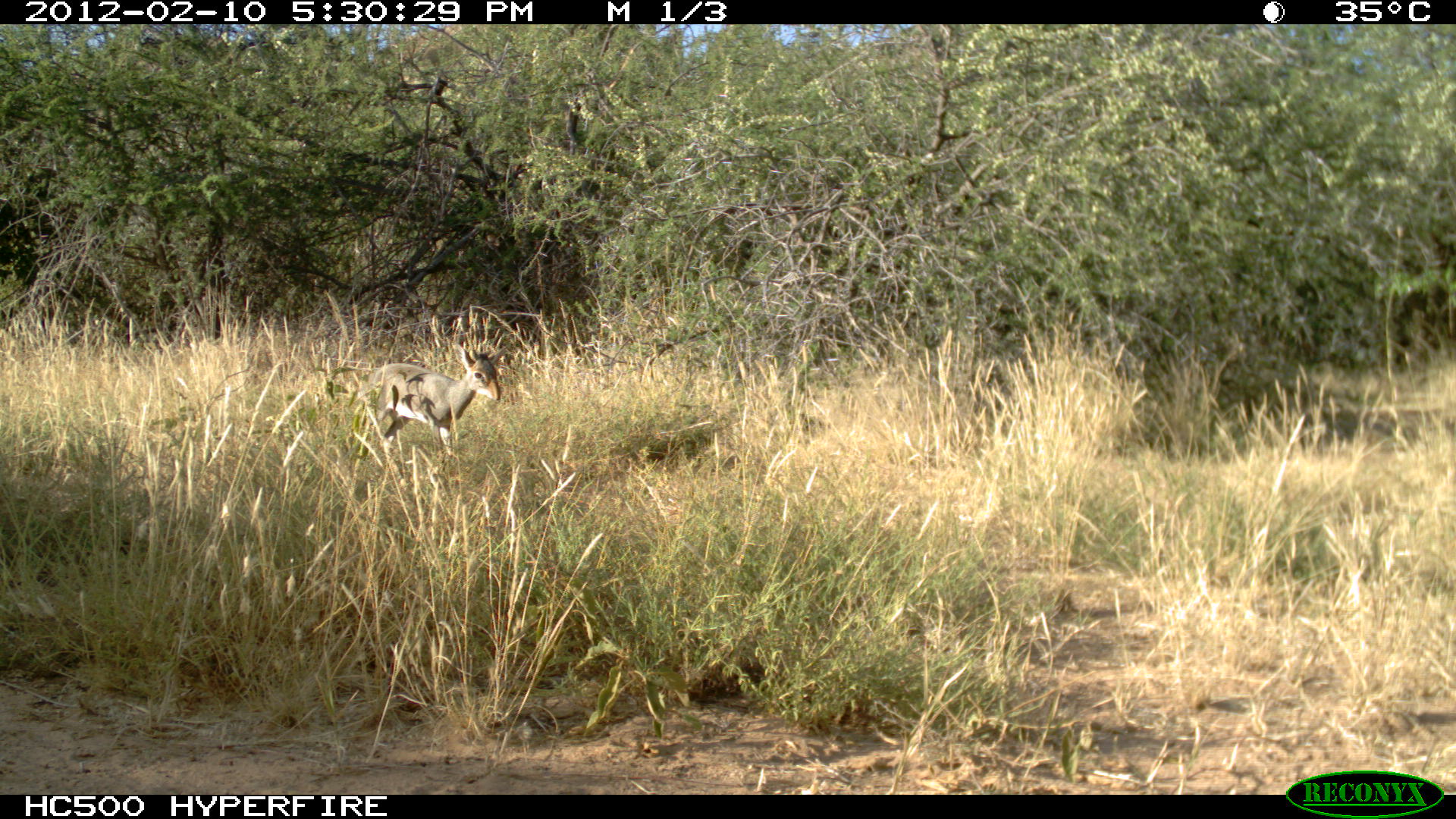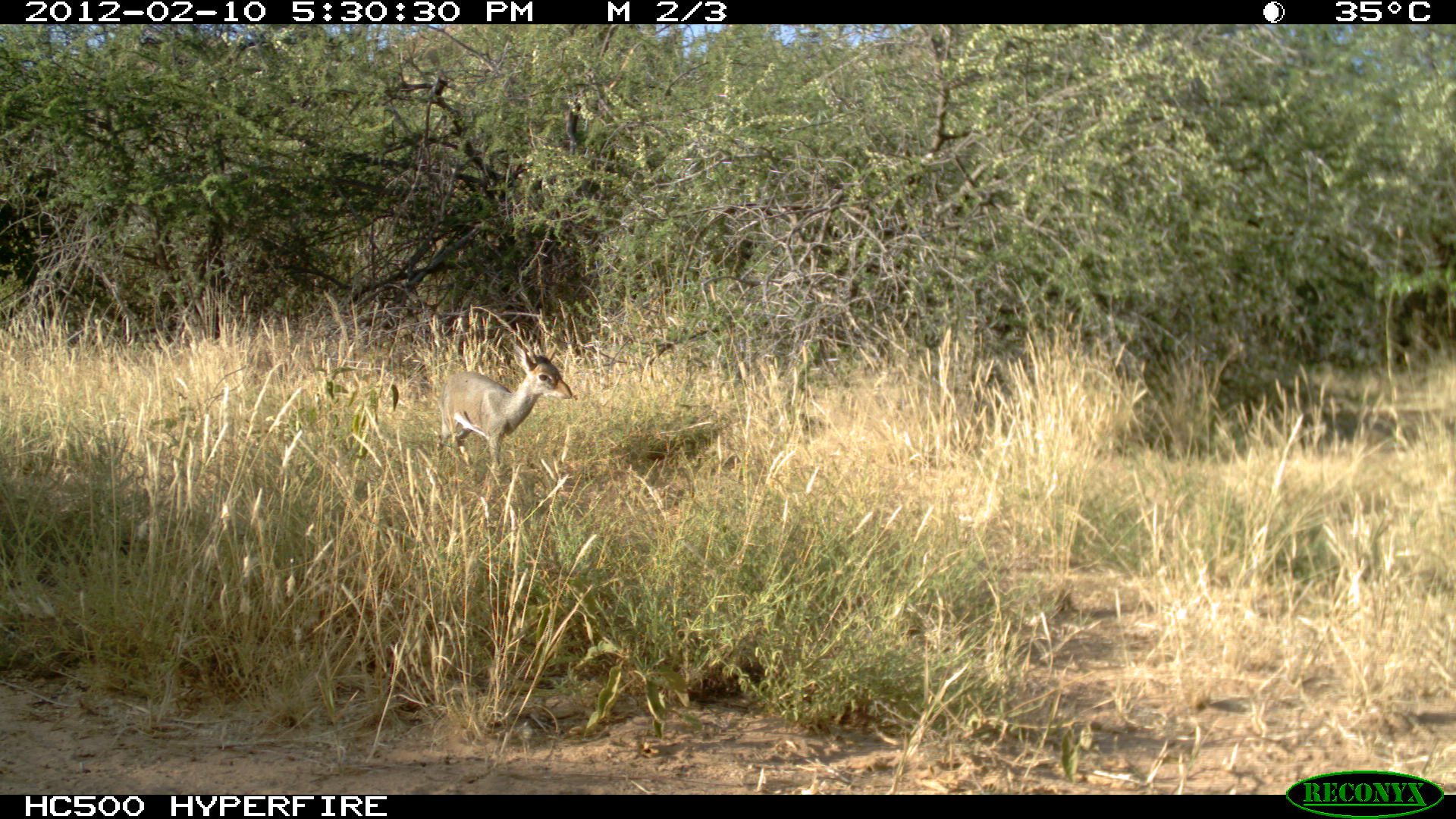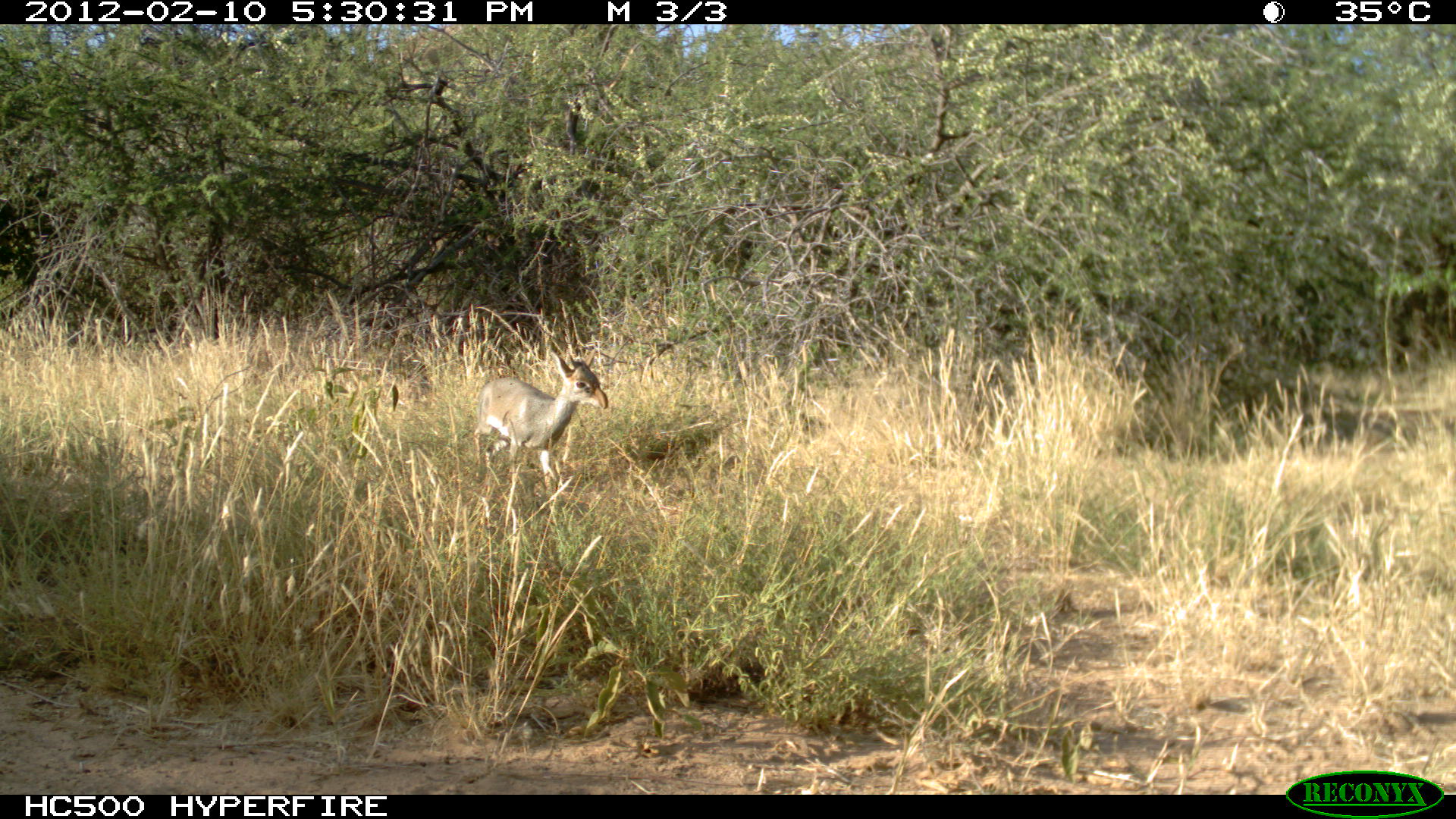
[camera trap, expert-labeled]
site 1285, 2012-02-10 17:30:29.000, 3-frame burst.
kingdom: Animalia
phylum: Chordata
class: Mammalia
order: Artiodactyla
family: Bovidae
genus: Madoqua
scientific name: Madoqua guentheri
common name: günther's dik-dik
Madoqua guentheri (günther's dik-dik), count 1.